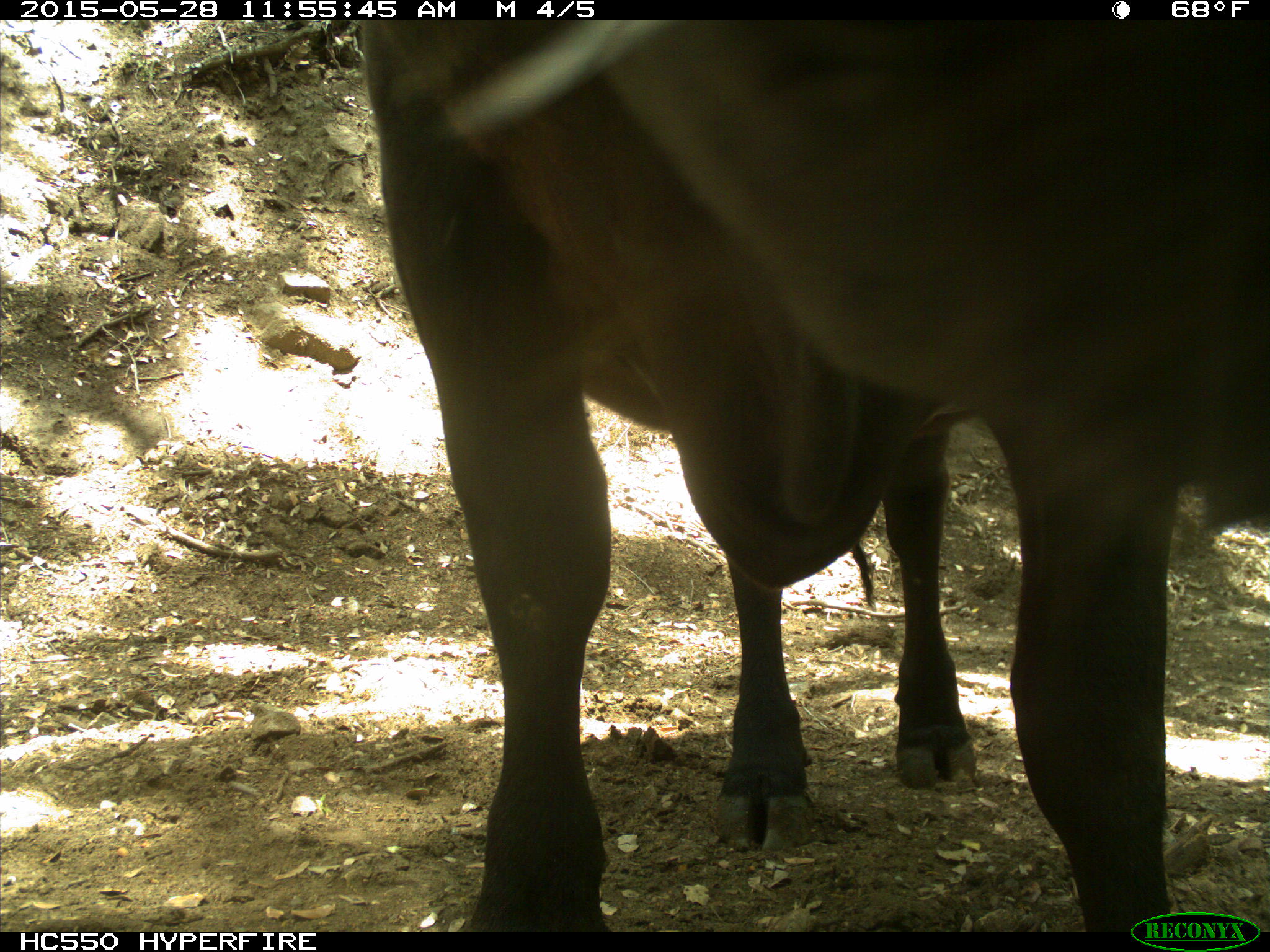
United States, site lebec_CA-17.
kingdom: Animalia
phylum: Chordata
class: Mammalia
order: Artiodactyla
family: Bovidae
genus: Bos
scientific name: Bos taurus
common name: domestic cow